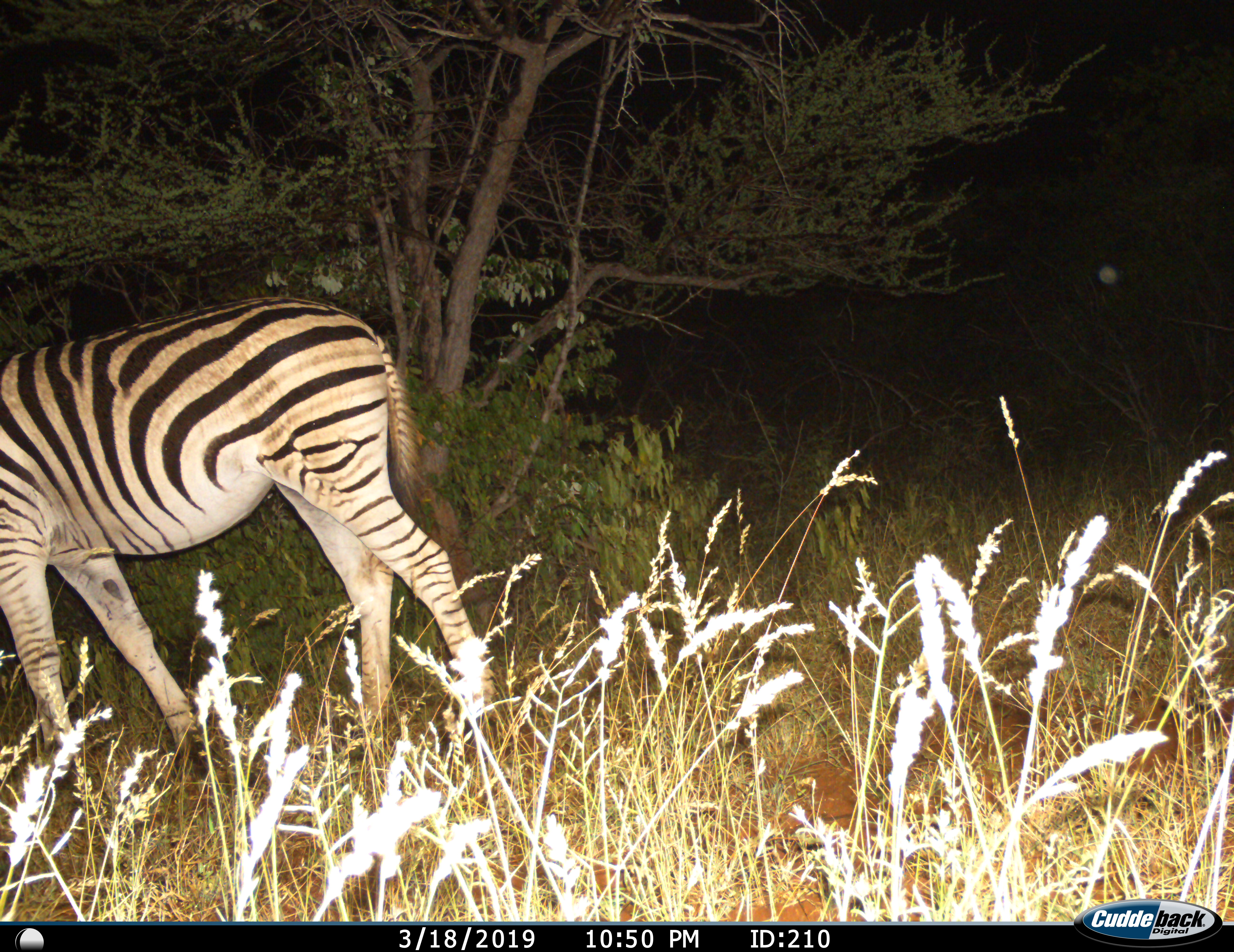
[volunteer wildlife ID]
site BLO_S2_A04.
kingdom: Animalia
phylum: Chordata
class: Mammalia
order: Perissodactyla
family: Equidae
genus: Equus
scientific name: Equus quagga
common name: plains zebra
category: zebraplains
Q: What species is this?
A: Zebraplains (plains zebra) (Equus quagga).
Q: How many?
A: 1.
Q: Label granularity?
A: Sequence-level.